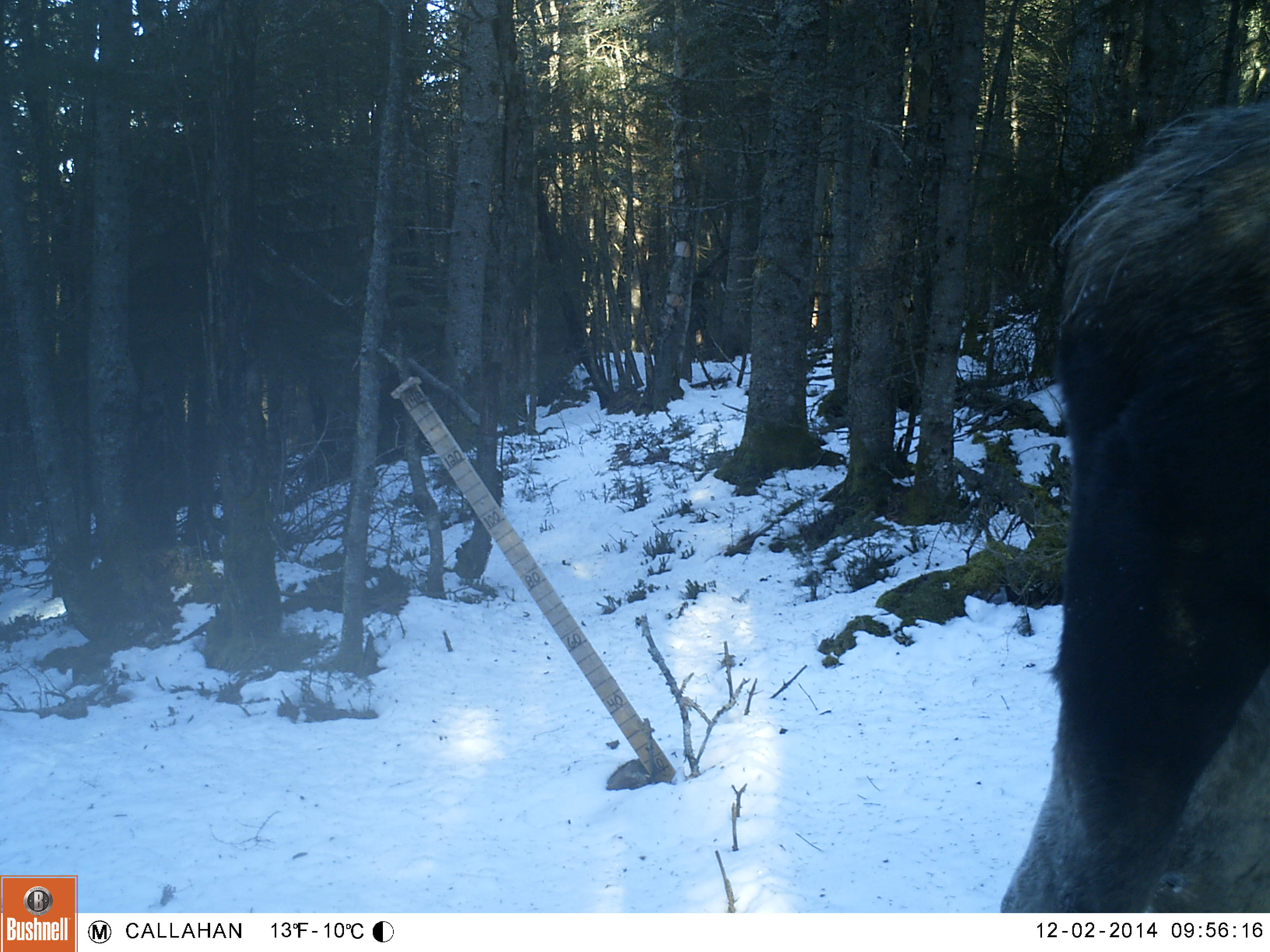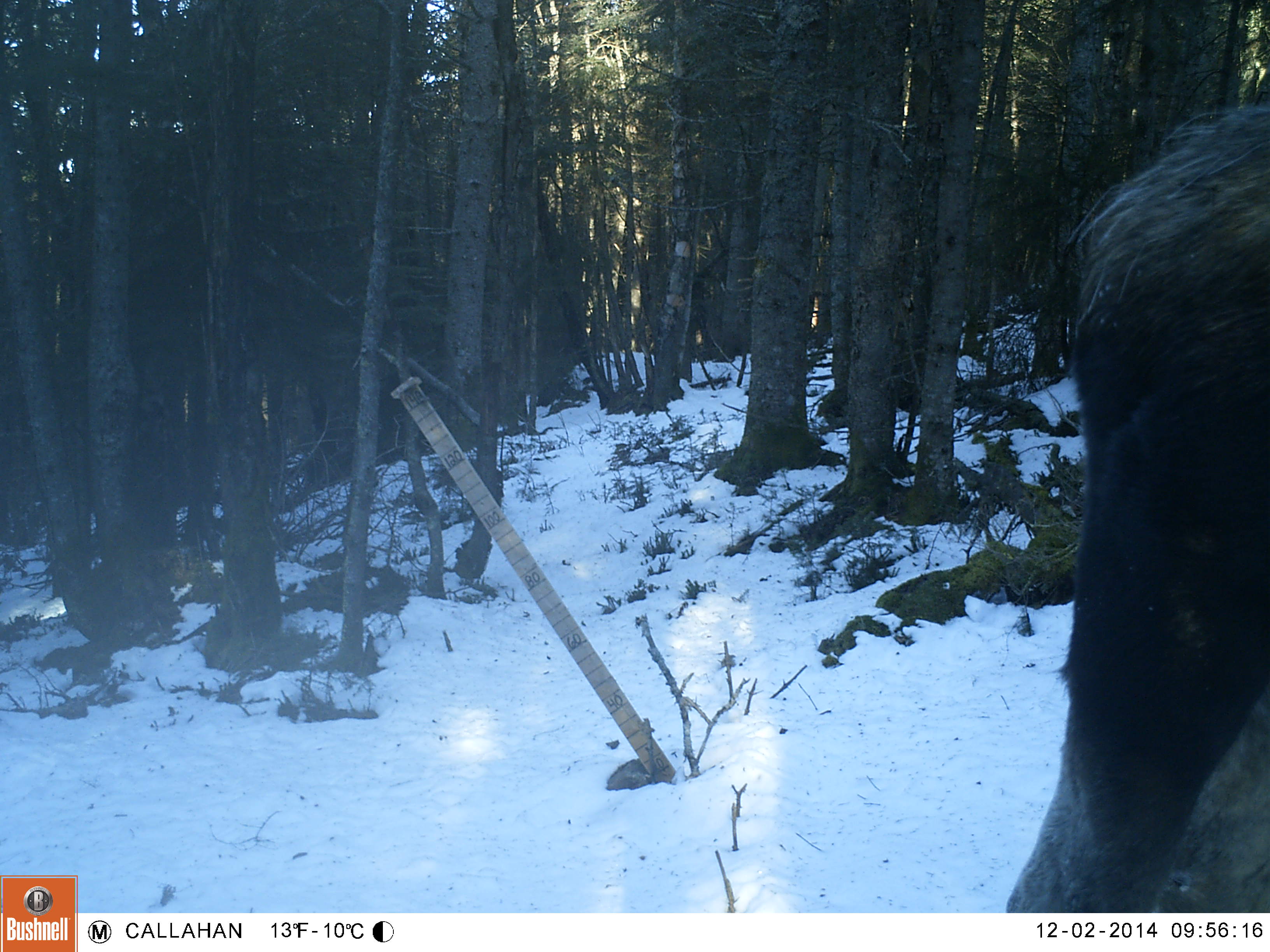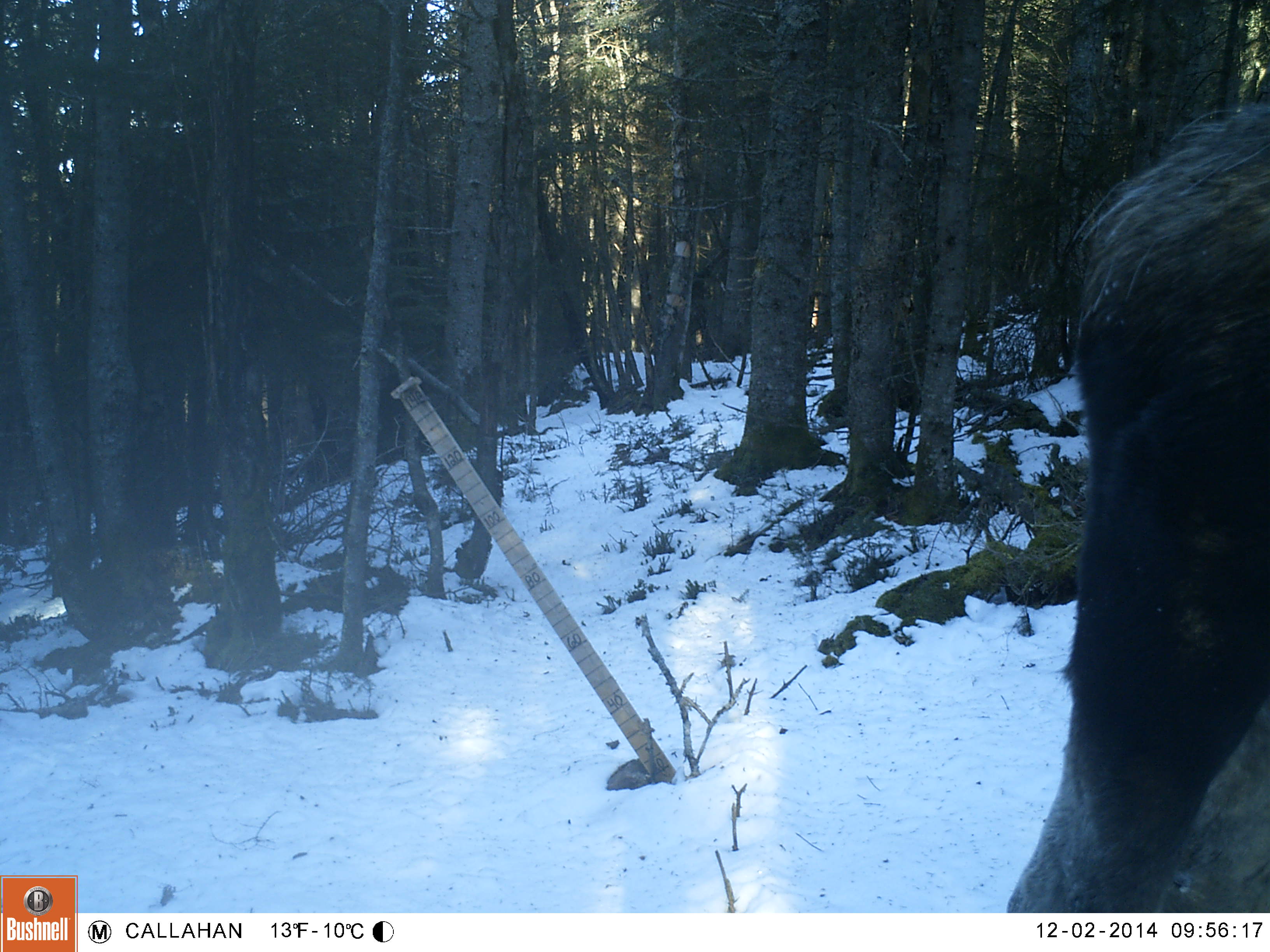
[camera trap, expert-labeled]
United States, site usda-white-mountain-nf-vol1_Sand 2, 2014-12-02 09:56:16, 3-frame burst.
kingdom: Animalia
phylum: Chordata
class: Mammalia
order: Artiodactyla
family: Cervidae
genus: Alces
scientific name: Alces alces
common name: moose